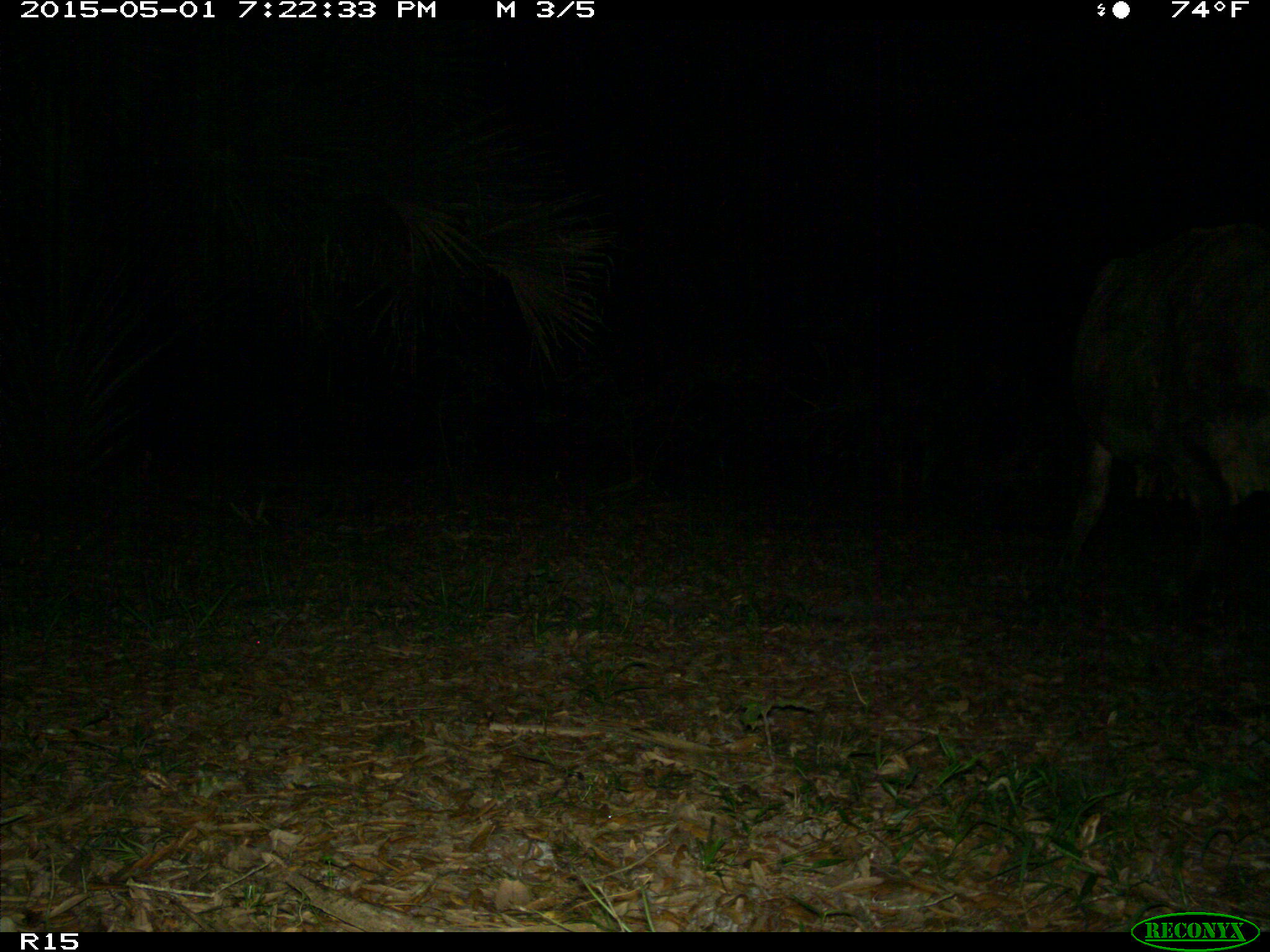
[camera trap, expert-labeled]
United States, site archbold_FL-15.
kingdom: Animalia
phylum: Chordata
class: Mammalia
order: Artiodactyla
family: Bovidae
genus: Bos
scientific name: Bos taurus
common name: domestic cow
Bos taurus (domestic cow).